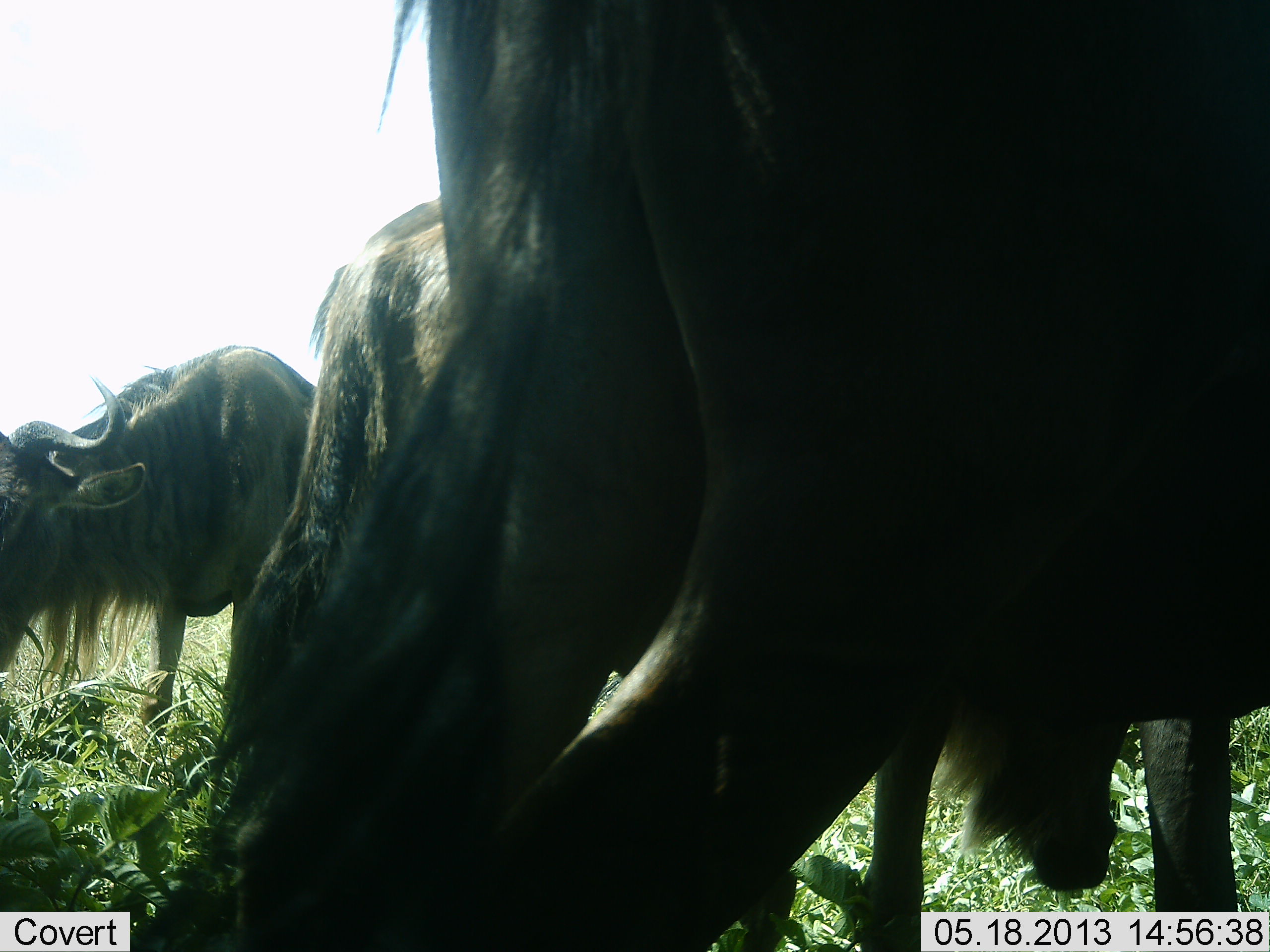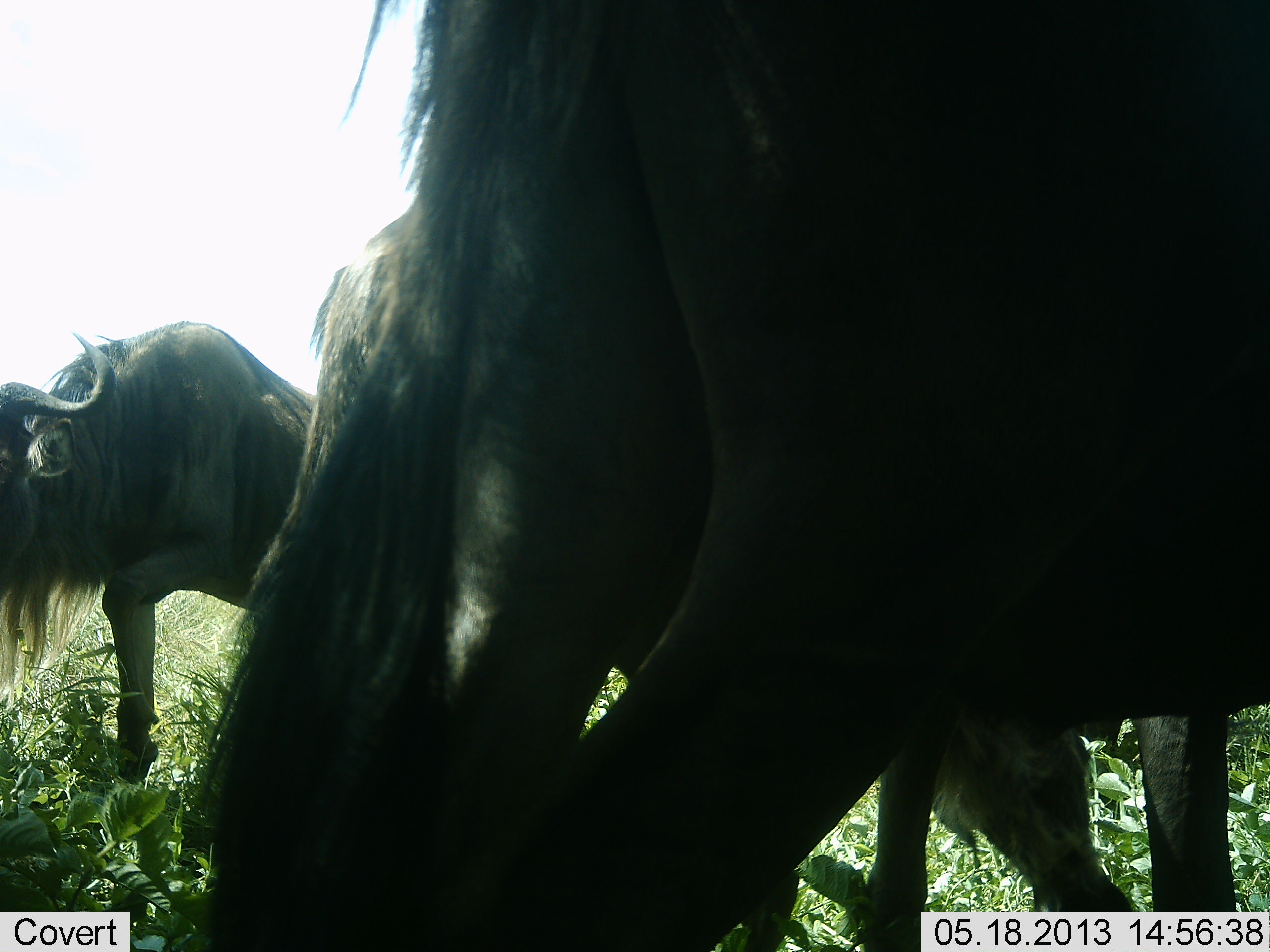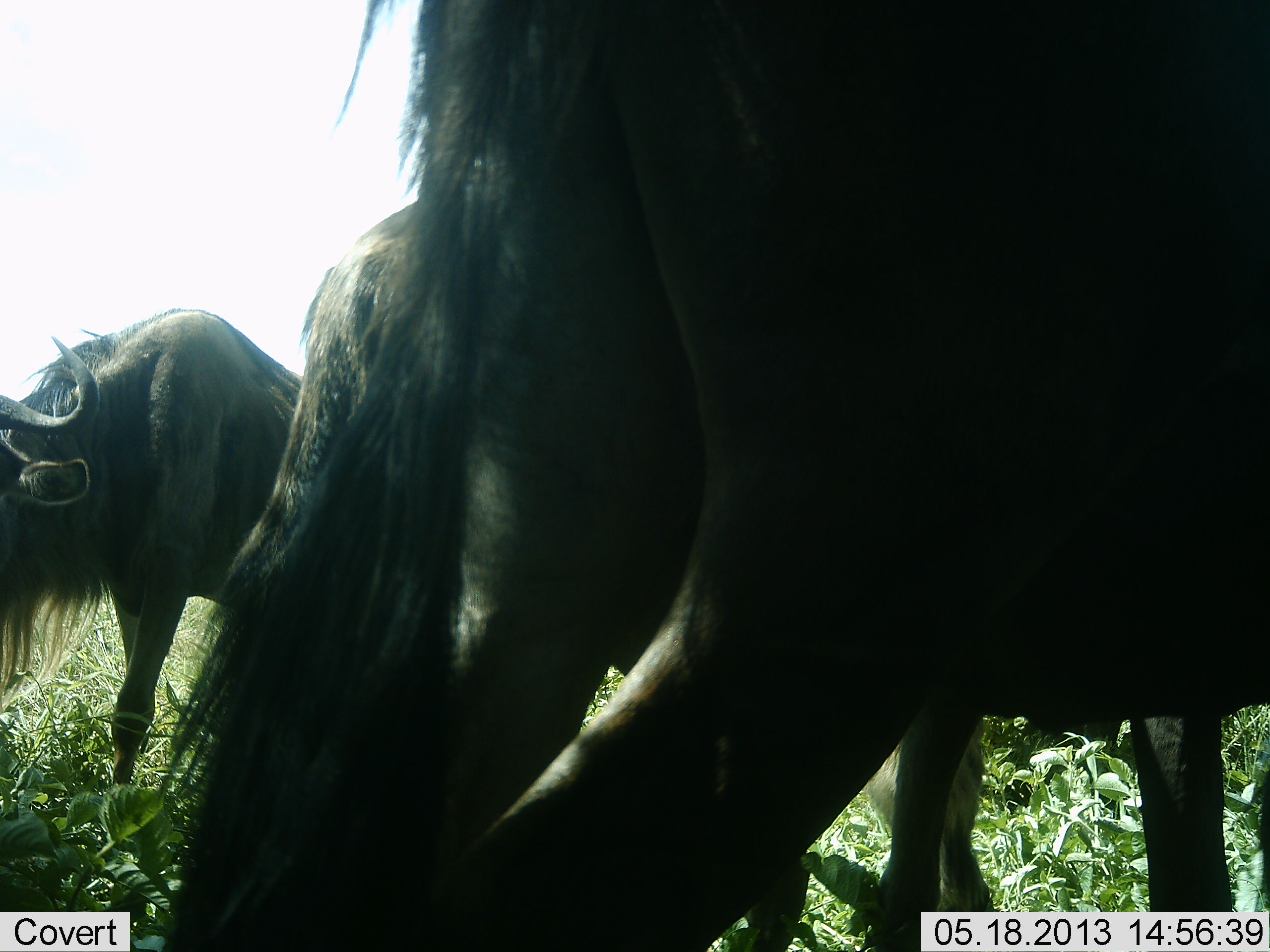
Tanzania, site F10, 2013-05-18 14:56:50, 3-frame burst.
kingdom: Animalia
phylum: Chordata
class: Mammalia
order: Artiodactyla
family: Bovidae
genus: Connochaetes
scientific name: Connochaetes taurinus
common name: blue wildebeest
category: wildebeest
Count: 3.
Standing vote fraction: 68%.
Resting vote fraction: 0%.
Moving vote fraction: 24%.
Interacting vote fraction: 0%.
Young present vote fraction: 4%.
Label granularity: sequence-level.